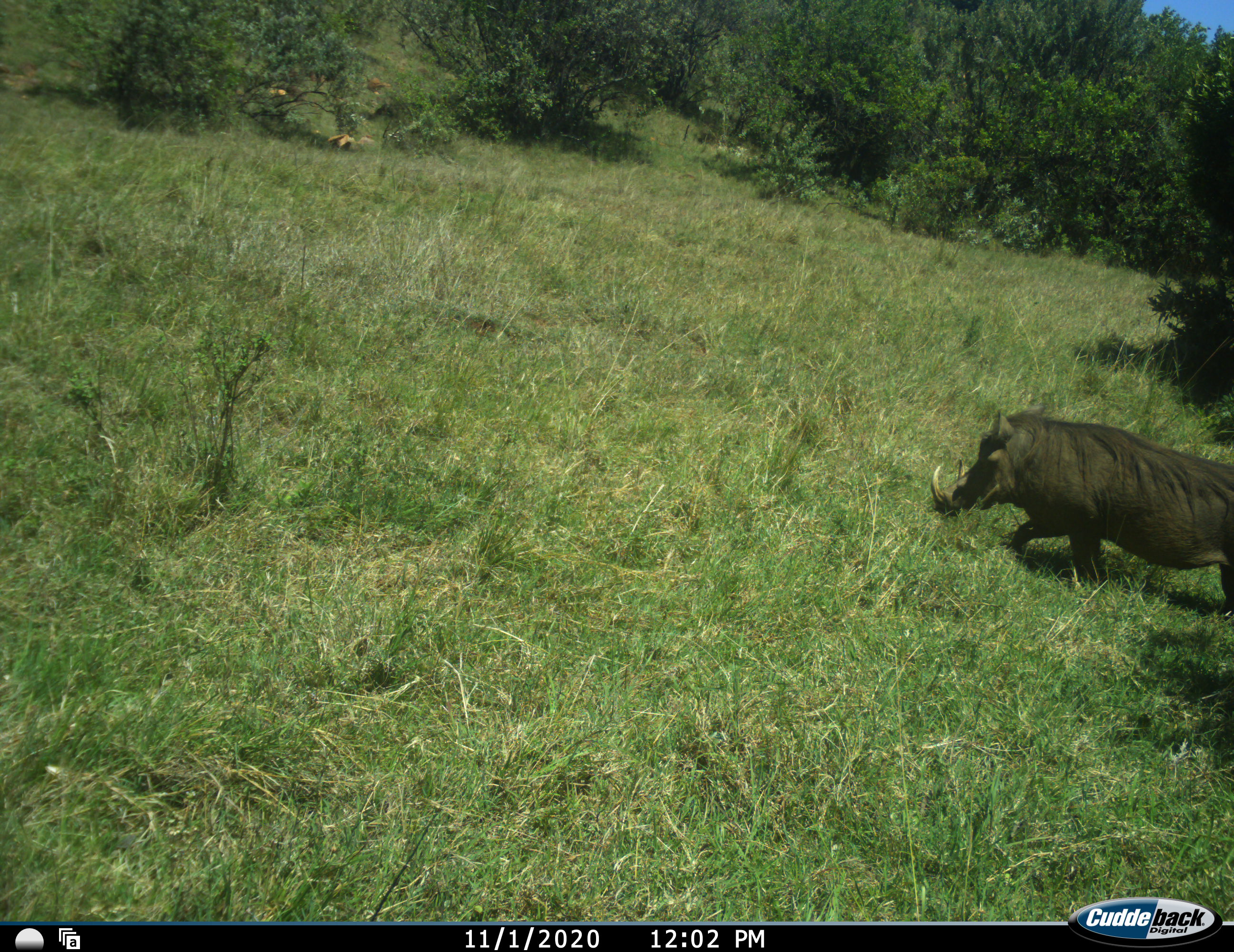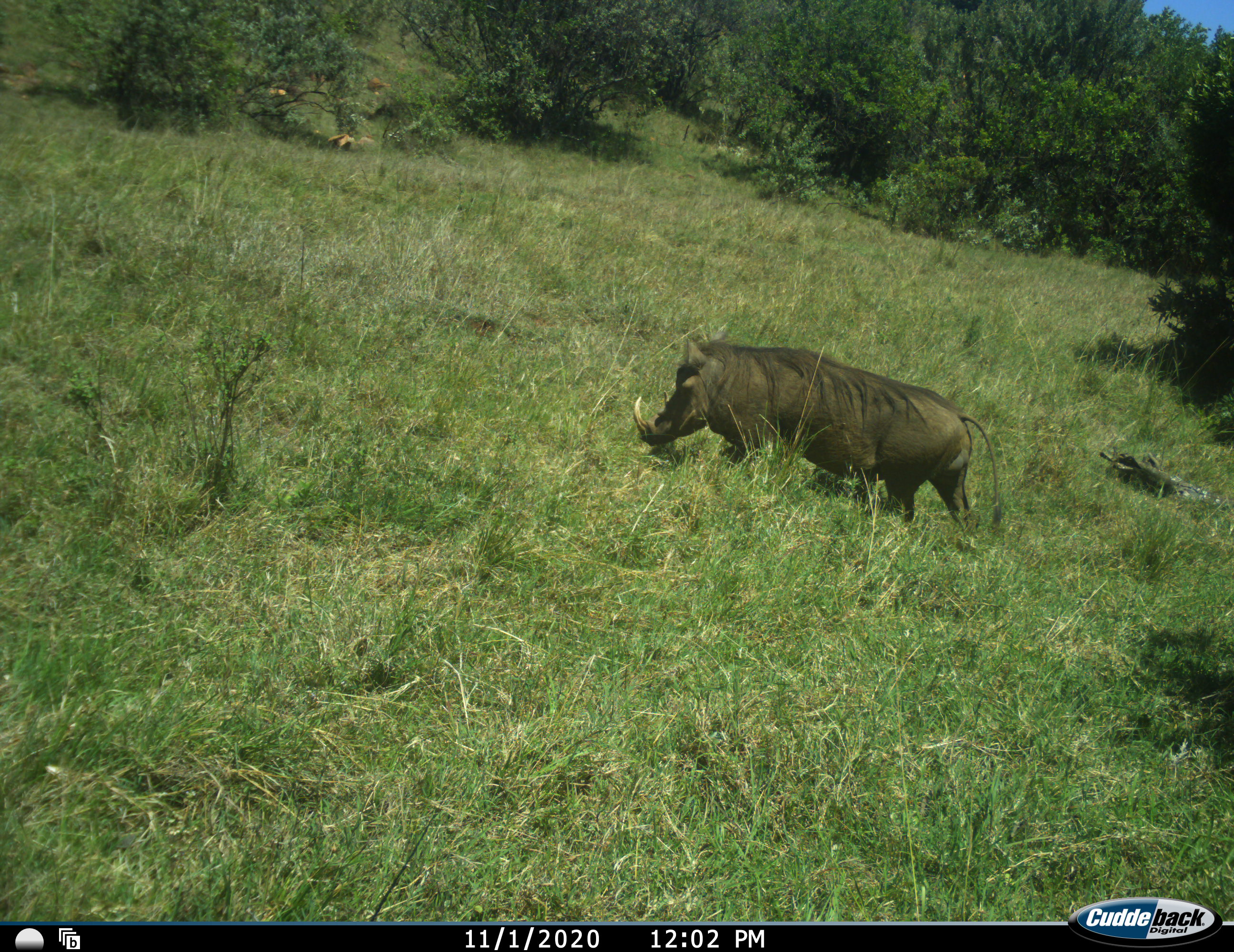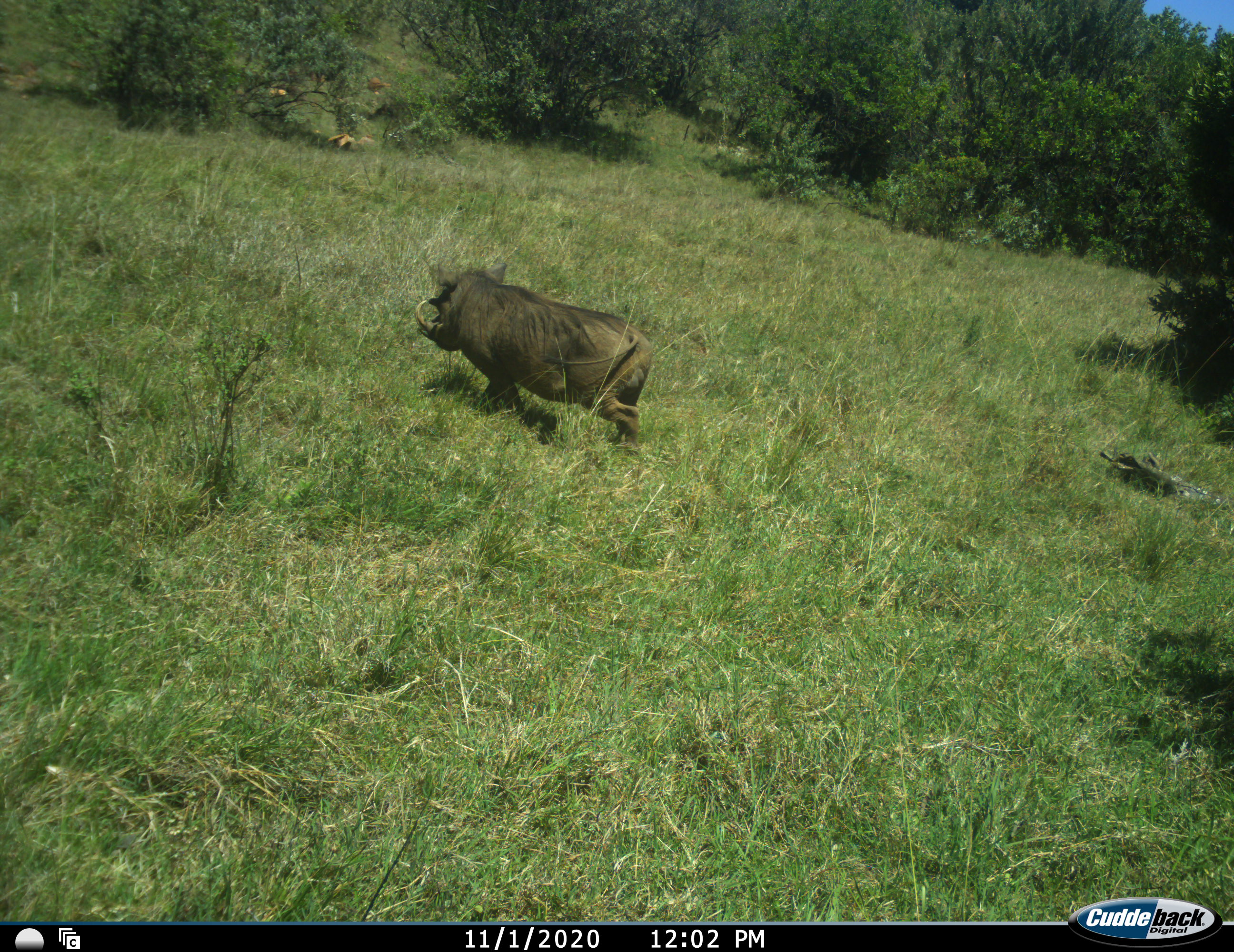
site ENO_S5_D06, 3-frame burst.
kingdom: Animalia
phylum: Chordata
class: Mammalia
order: Artiodactyla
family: Suidae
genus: Phacochoerus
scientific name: Phacochoerus africanus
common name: warthog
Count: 1.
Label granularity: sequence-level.